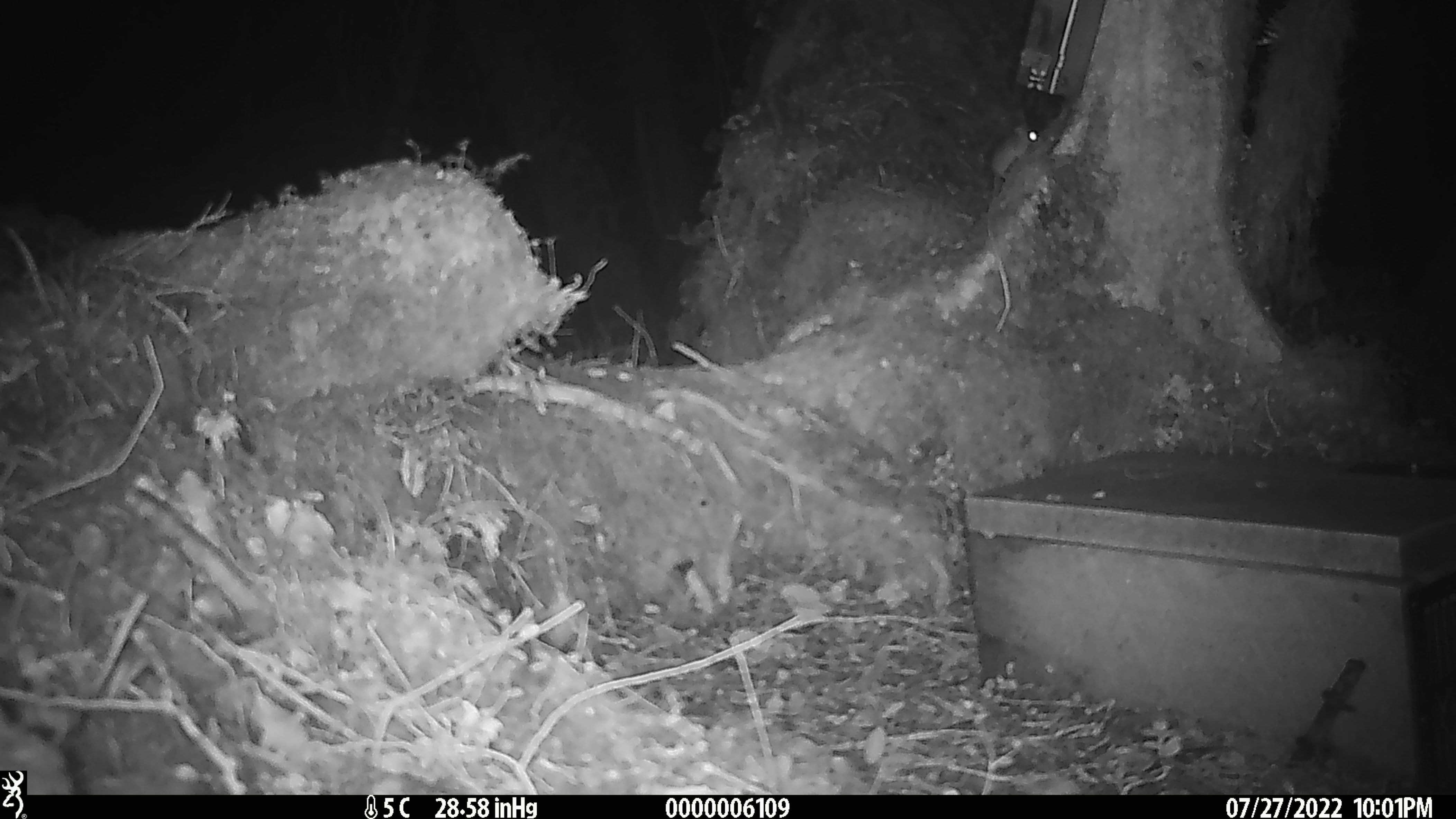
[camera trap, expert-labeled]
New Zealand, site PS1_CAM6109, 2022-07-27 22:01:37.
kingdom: Animalia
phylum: Chordata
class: Mammalia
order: Rodentia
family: Muridae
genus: Mus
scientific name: Mus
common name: mouse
Mouse (Mus).